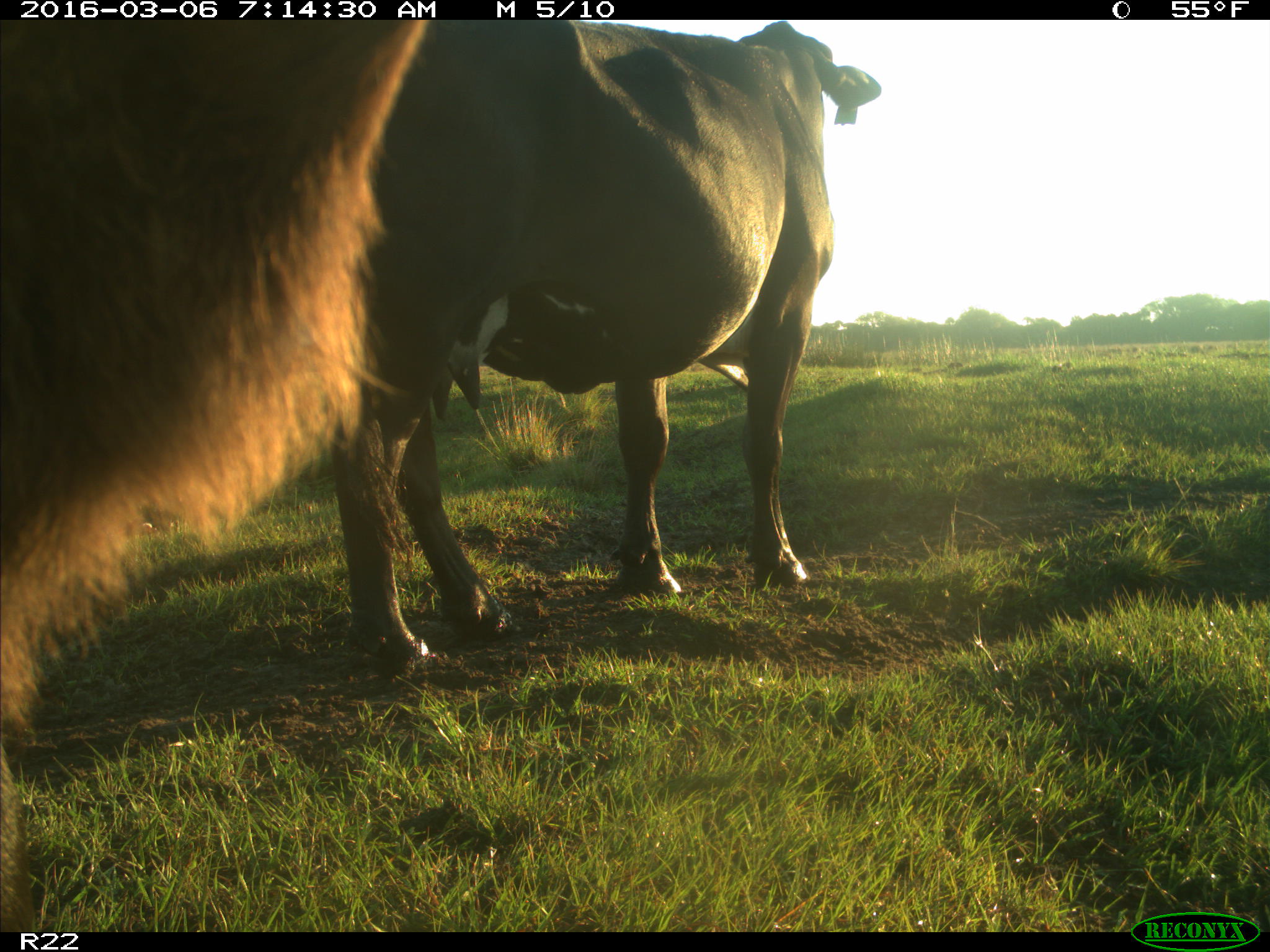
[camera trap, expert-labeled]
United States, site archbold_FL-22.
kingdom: Animalia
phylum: Chordata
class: Mammalia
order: Artiodactyla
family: Bovidae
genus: Bos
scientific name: Bos taurus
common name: domestic cow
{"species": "Bos taurus (domestic cow)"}